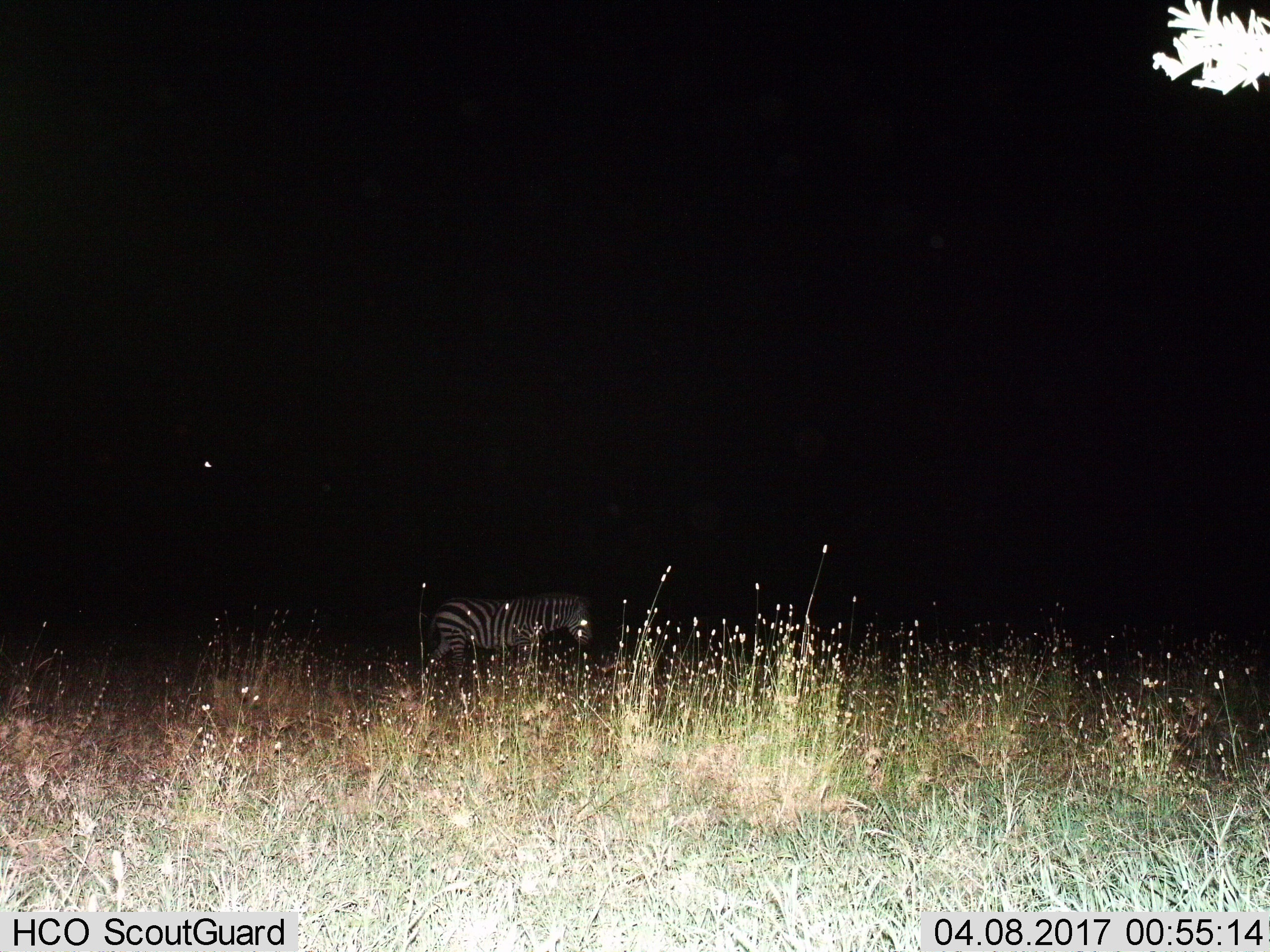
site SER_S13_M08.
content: unidentified animal